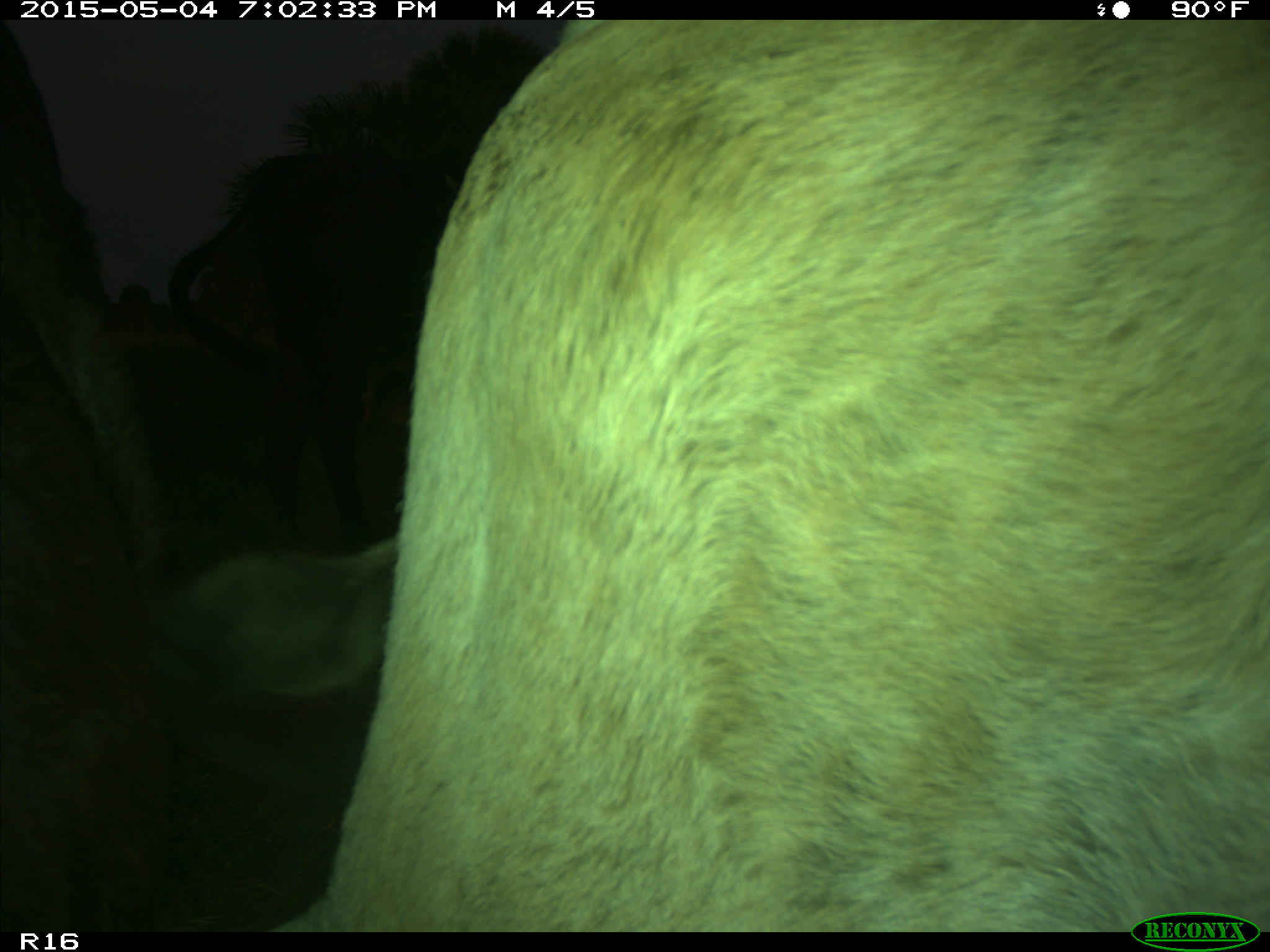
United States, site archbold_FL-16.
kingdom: Animalia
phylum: Chordata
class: Mammalia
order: Artiodactyla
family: Bovidae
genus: Bos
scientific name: Bos taurus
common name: domestic cow